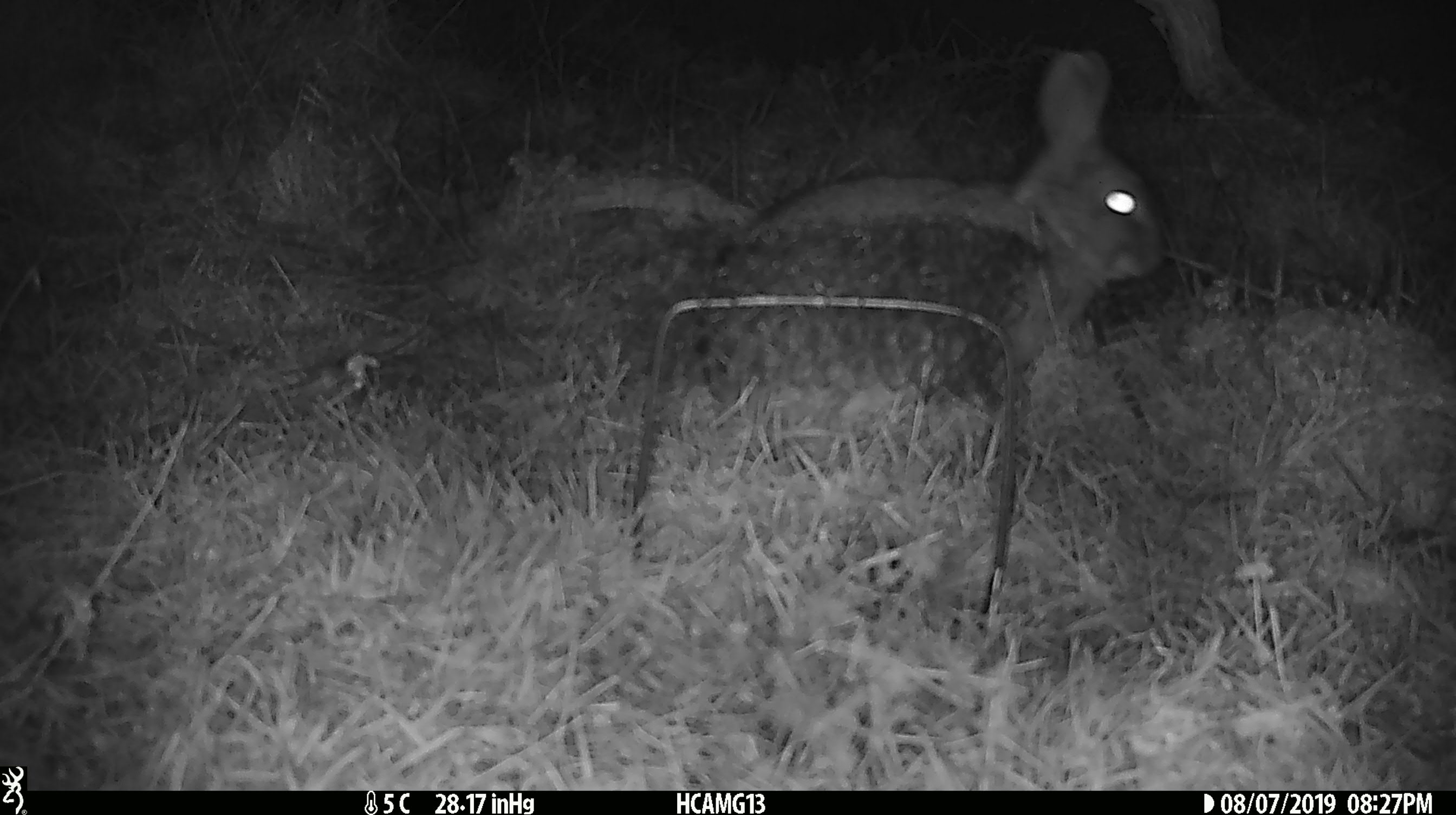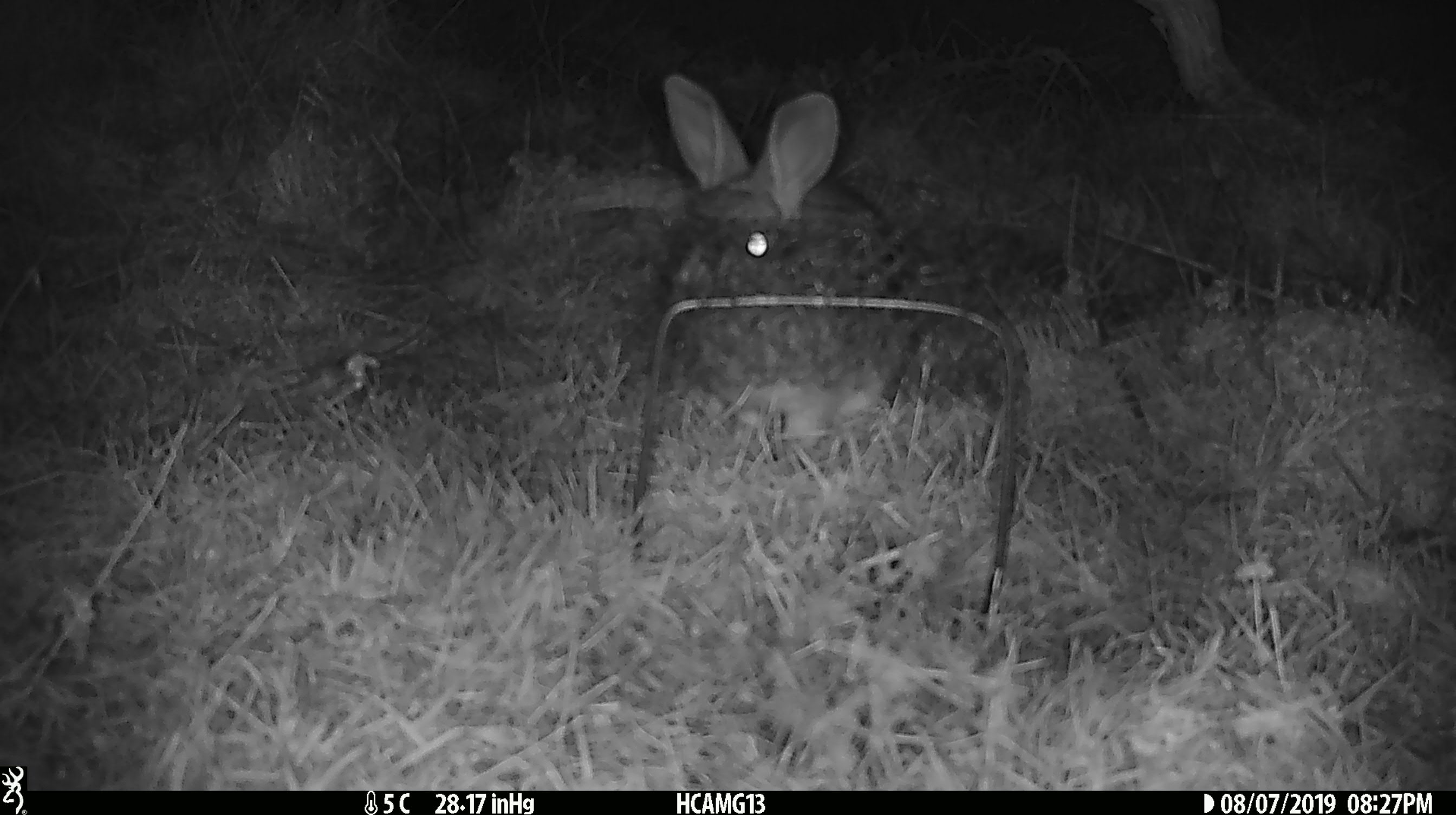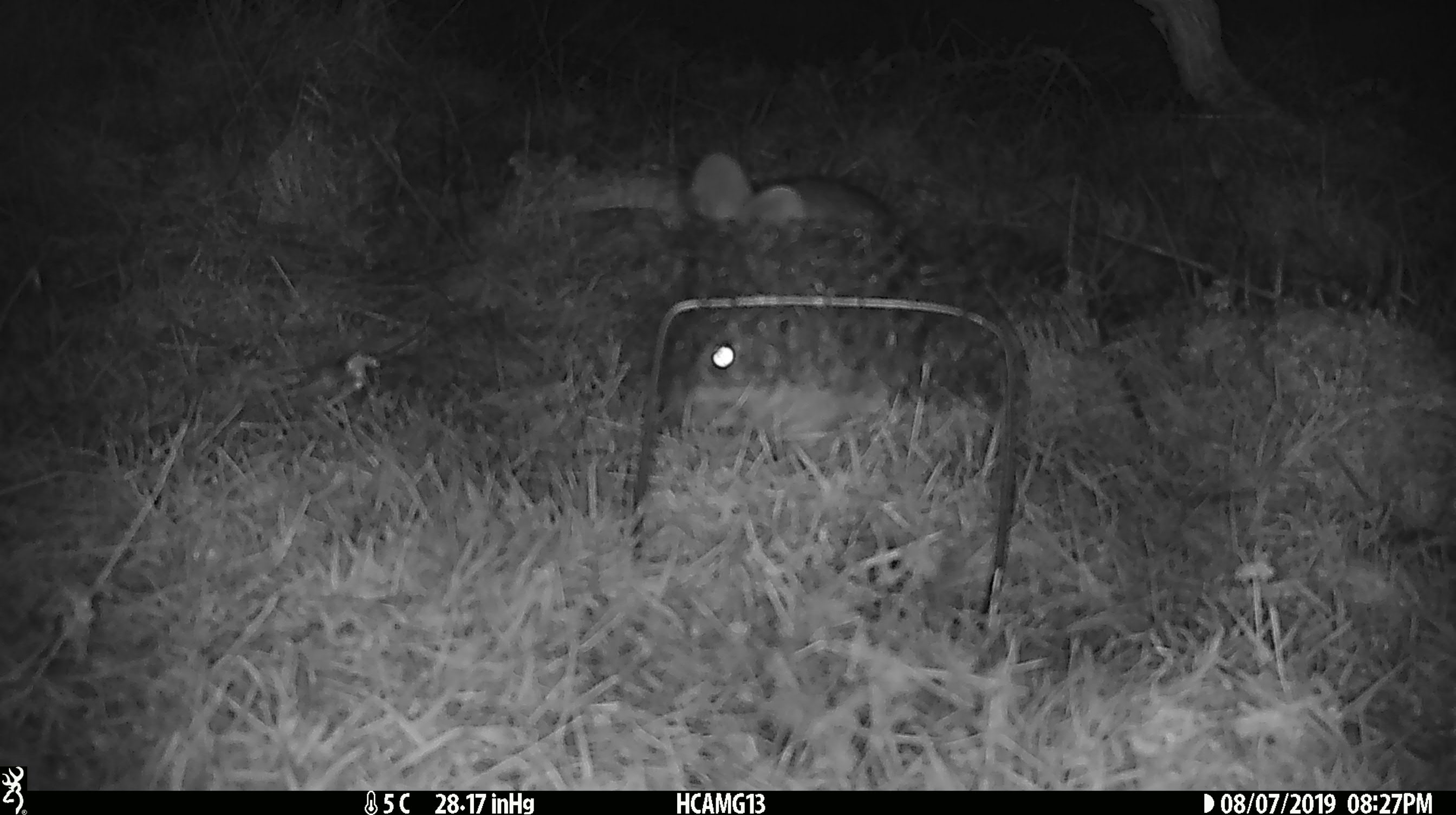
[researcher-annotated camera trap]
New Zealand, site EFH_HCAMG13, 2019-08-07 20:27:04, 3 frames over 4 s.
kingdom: Animalia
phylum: Chordata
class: Mammalia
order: Lagomorpha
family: Leporidae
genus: Oryctolagus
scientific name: Oryctolagus cuniculus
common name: european rabbit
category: rabbit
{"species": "rabbit (european rabbit) (Oryctolagus cuniculus)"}